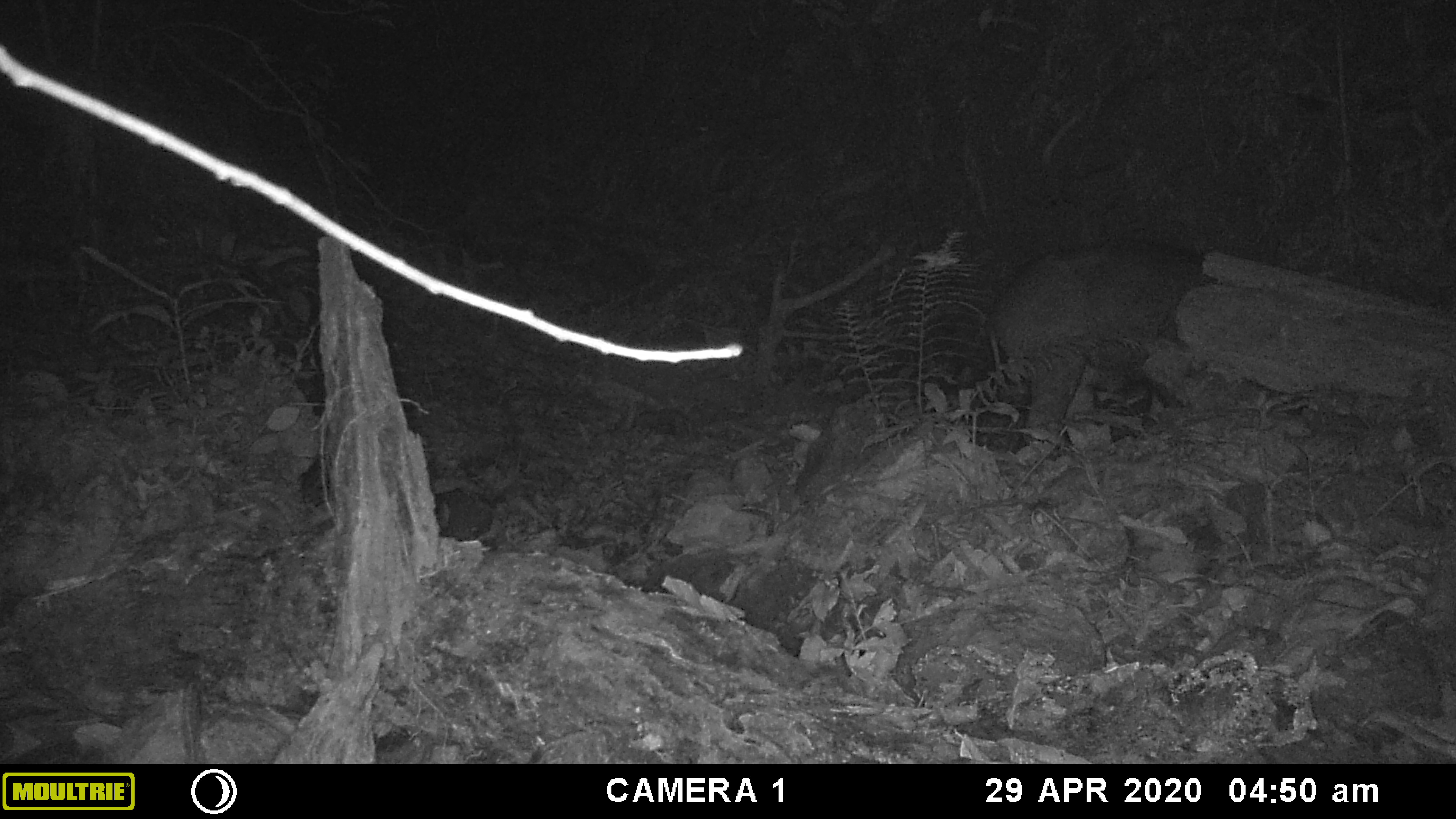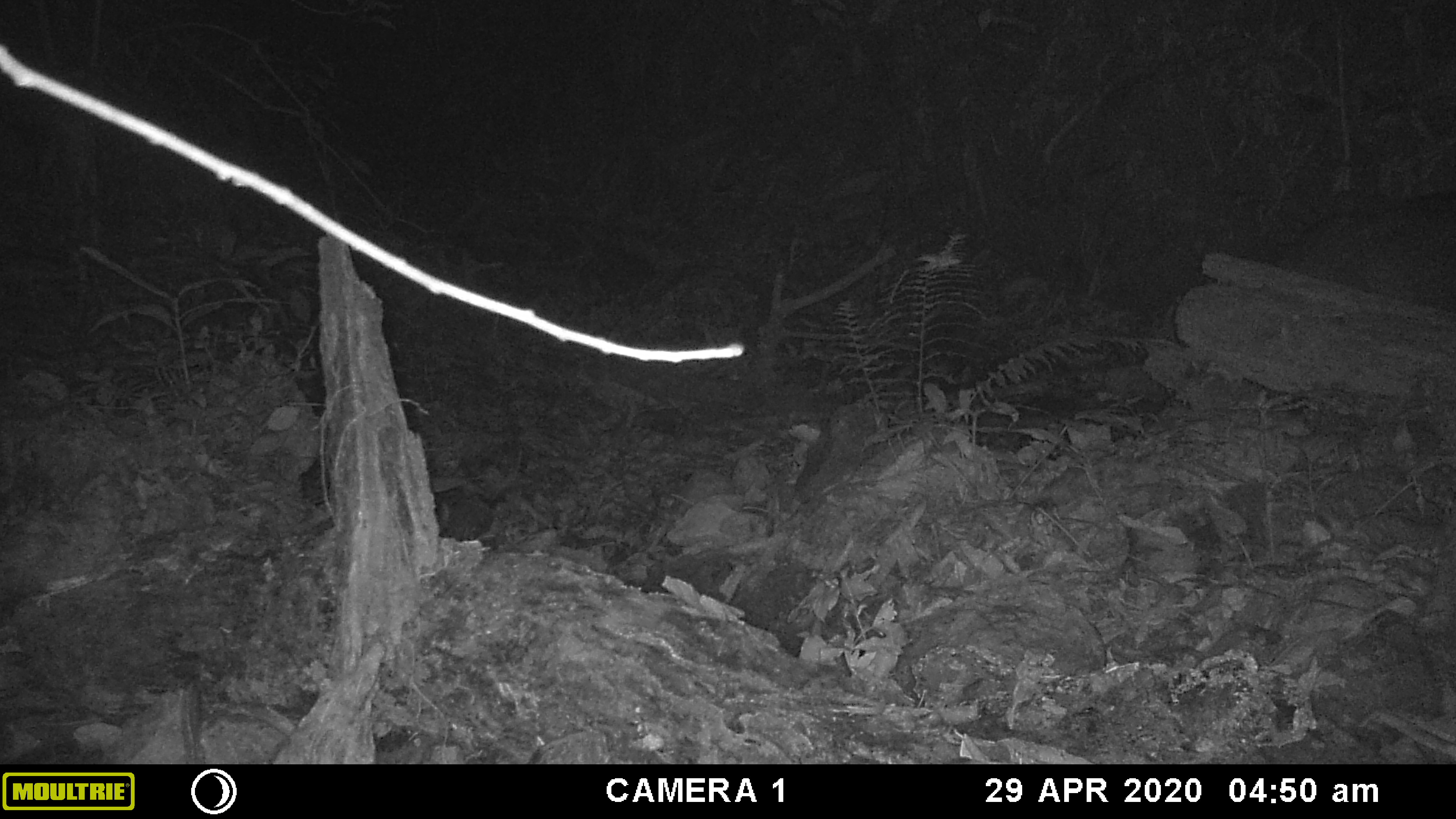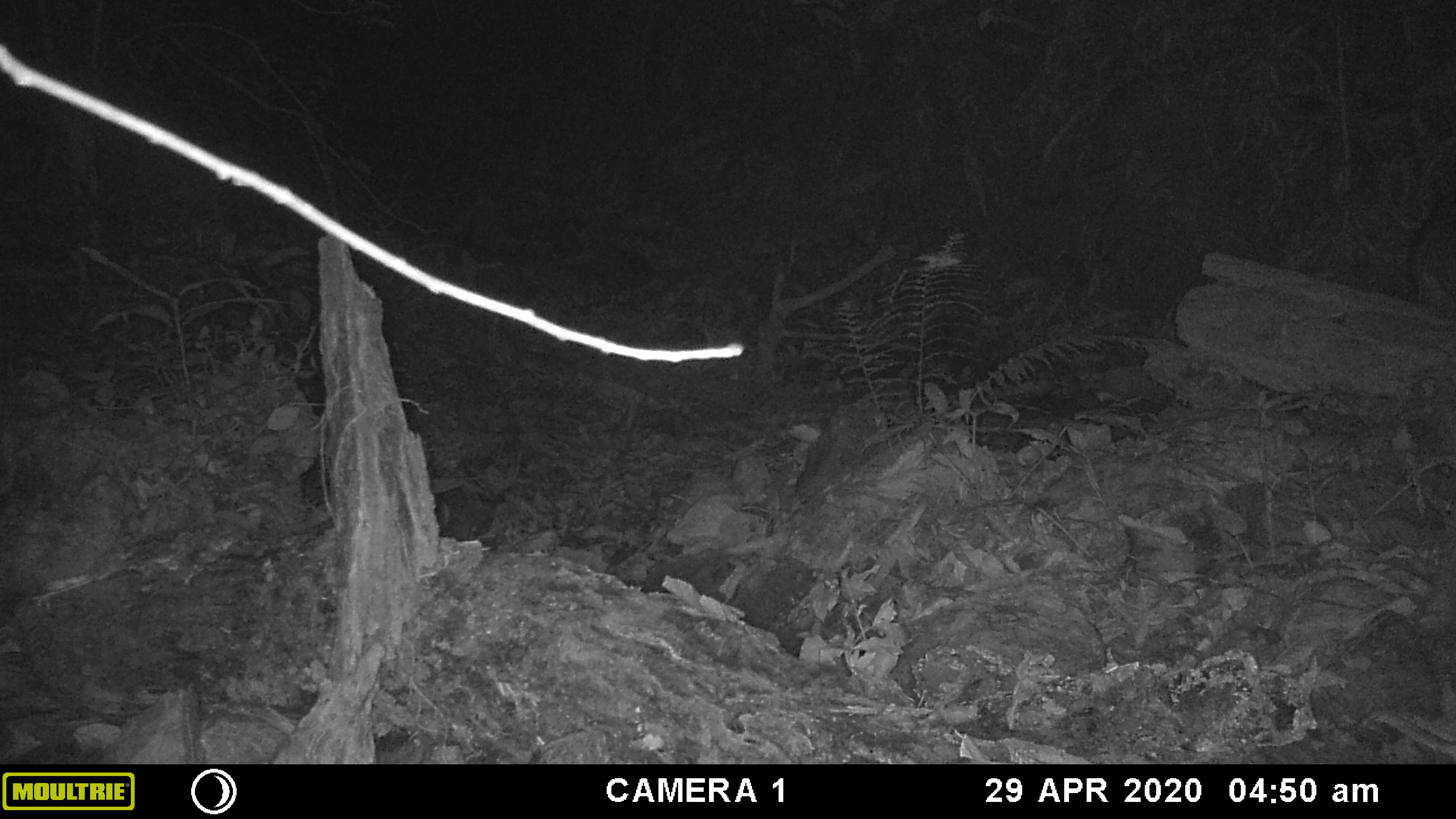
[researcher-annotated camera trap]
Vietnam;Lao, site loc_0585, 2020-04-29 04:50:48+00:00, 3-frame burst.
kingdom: Animalia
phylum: Chordata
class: Mammalia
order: Artiodactyla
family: Suidae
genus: Sus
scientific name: Sus scrofa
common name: eurasian wild pig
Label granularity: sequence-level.